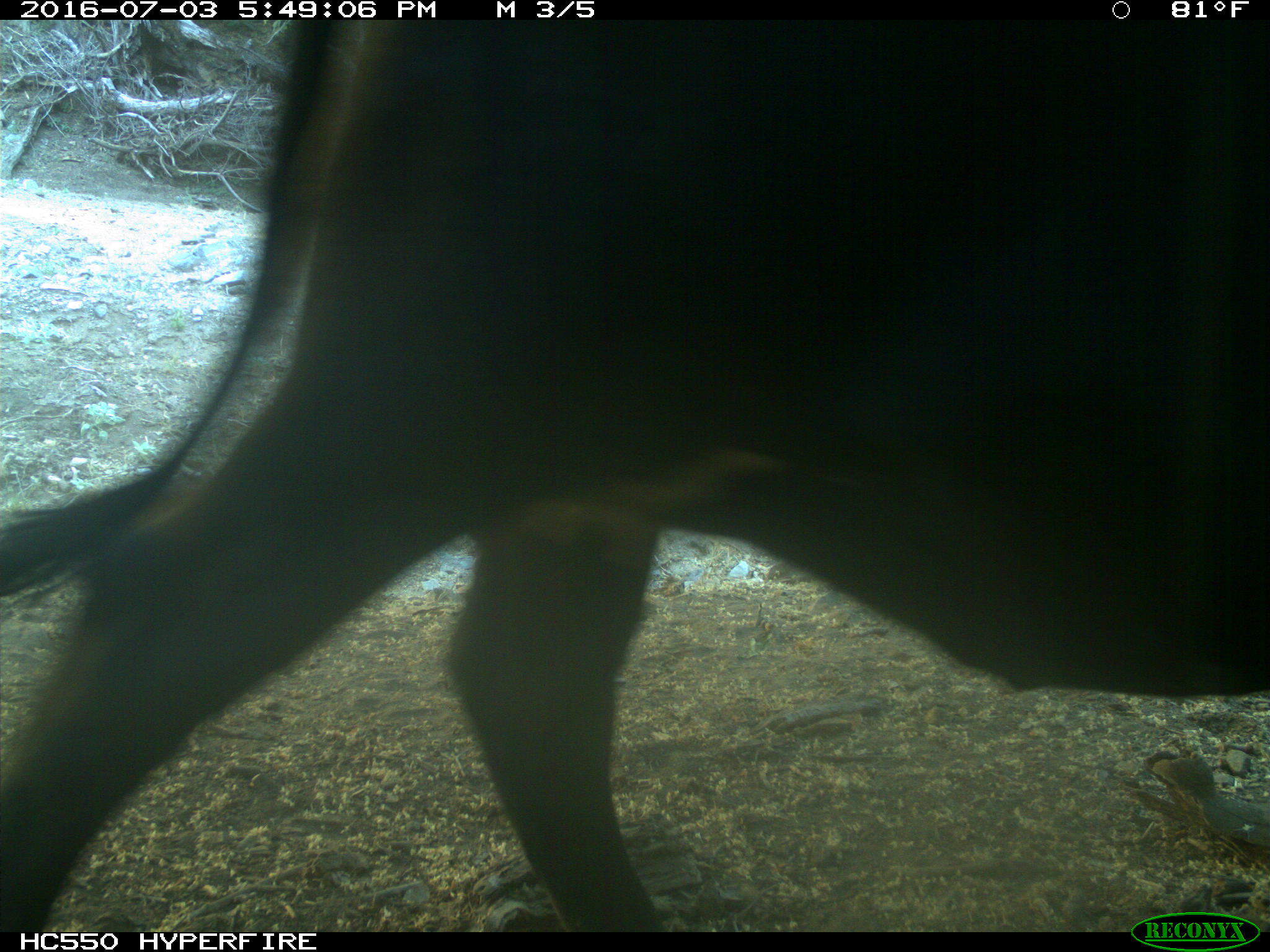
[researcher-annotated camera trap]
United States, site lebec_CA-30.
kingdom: Animalia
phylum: Chordata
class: Mammalia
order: Artiodactyla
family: Bovidae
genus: Bos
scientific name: Bos taurus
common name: domestic cow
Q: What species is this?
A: Bos taurus (domestic cow).